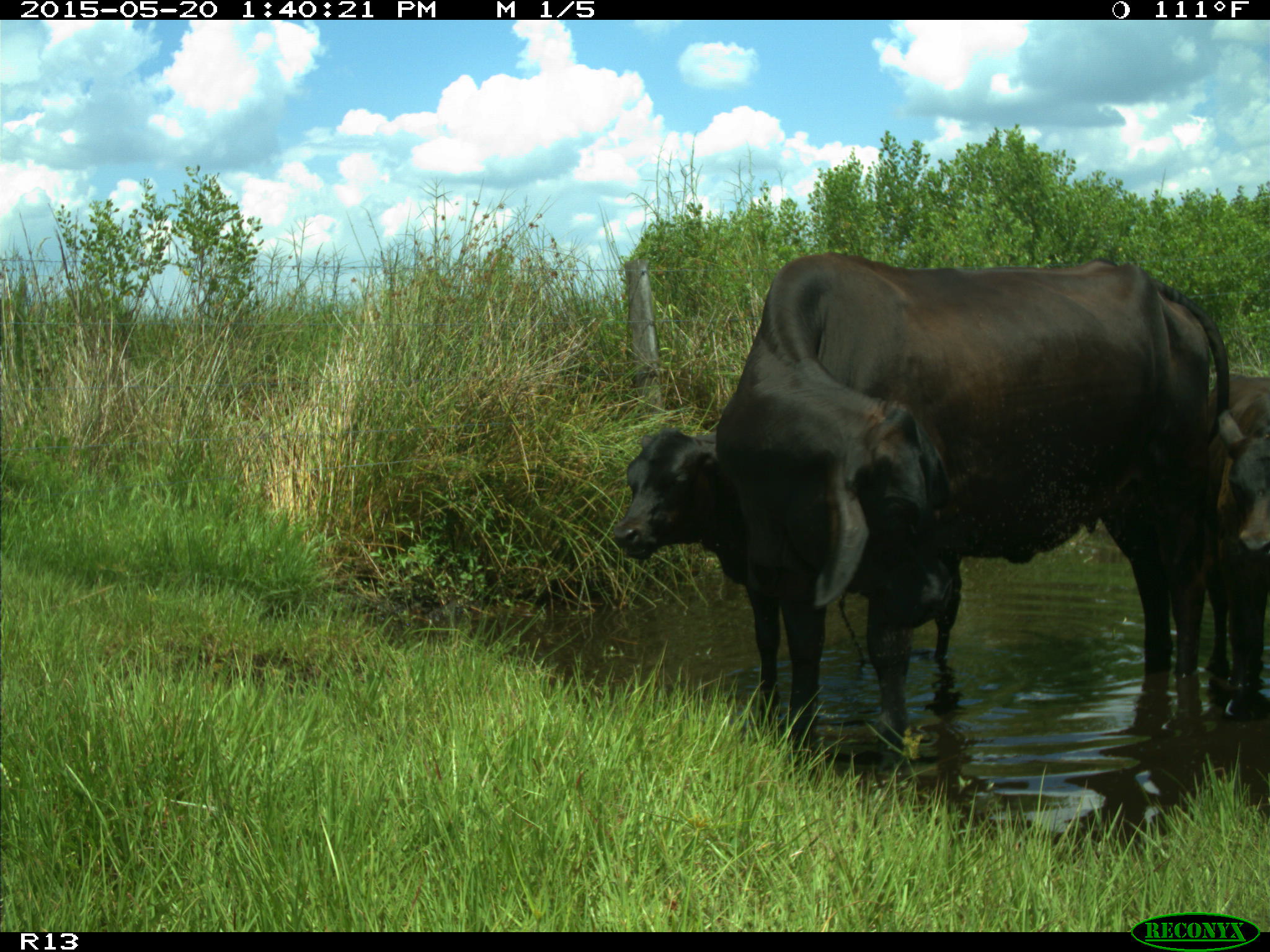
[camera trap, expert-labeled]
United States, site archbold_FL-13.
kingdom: Animalia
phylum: Chordata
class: Mammalia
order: Artiodactyla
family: Bovidae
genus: Bos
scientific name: Bos taurus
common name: domestic cow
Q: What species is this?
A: Bos taurus (domestic cow).